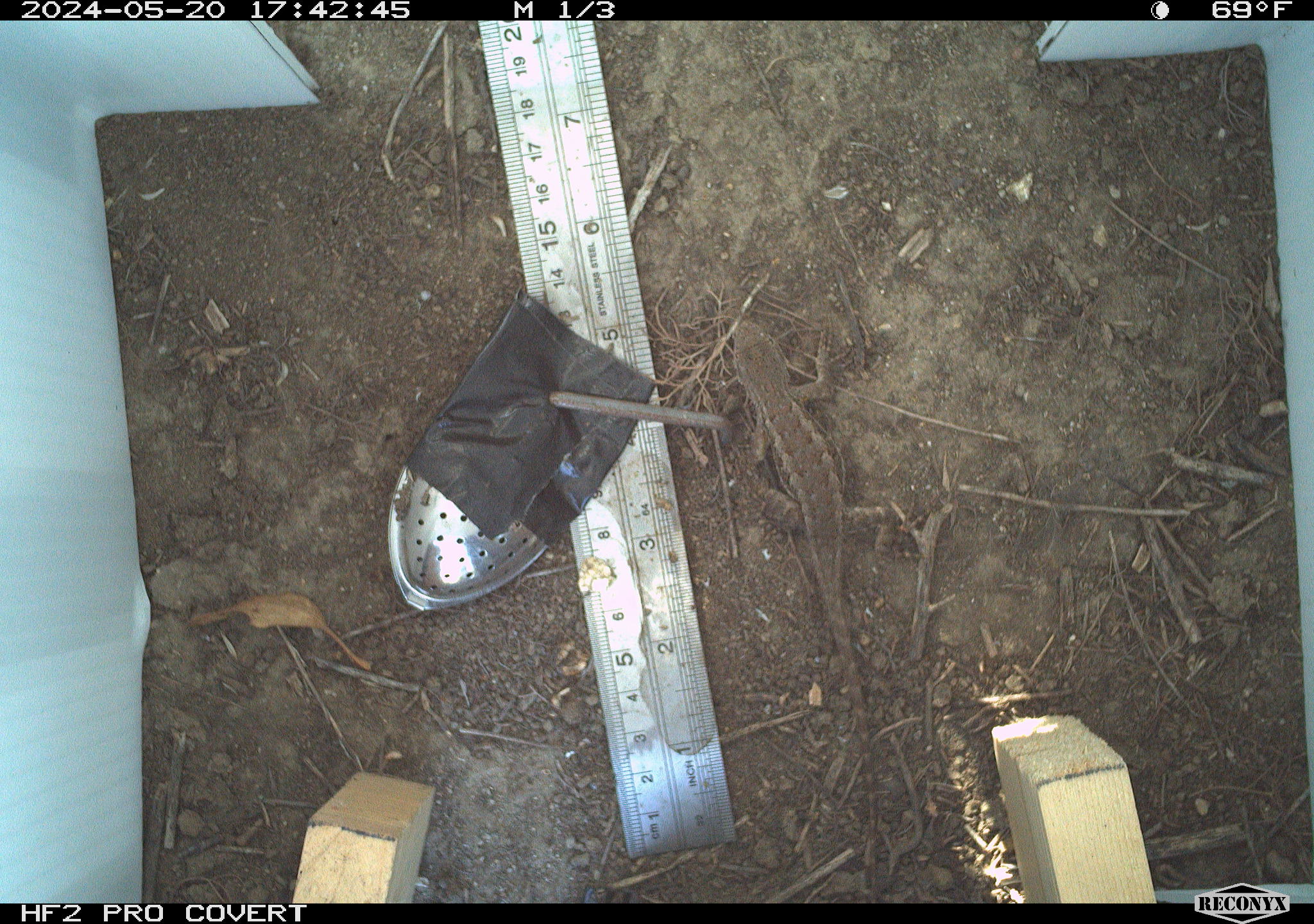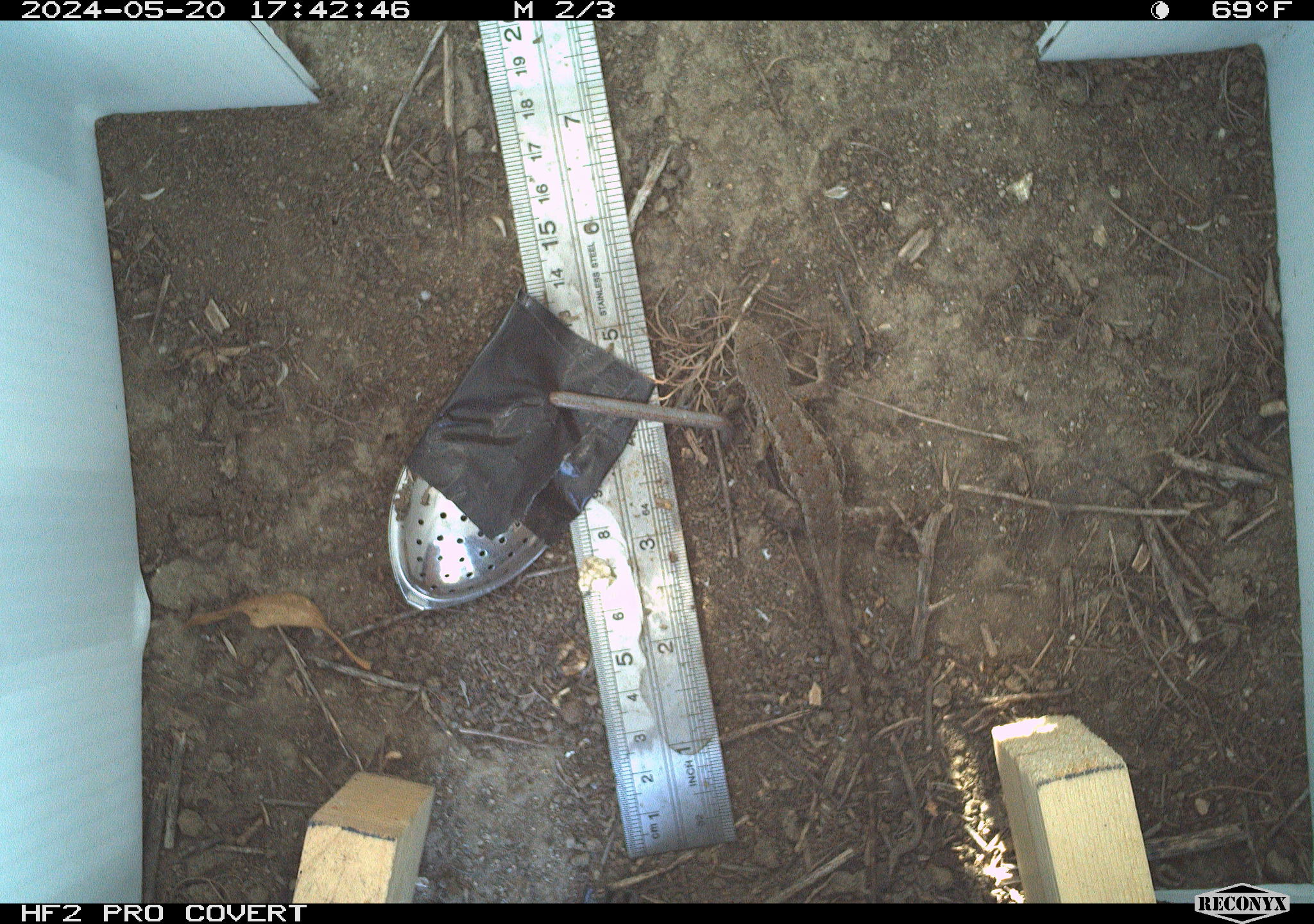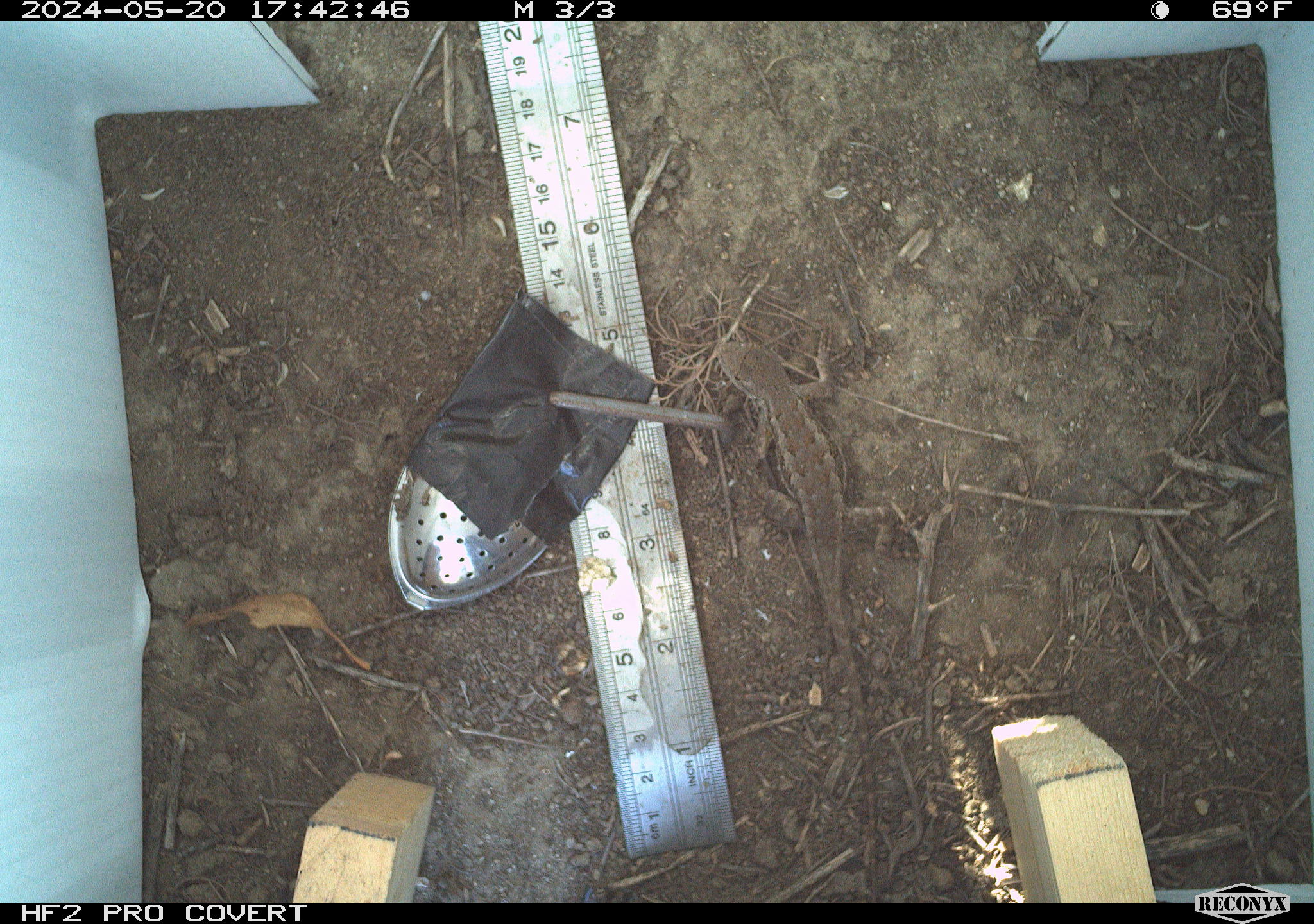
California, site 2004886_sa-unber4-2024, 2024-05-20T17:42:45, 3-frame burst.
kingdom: Animalia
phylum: Chordata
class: Reptilia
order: Squamata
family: Phrynosomatidae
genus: Sceloporus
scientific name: Sceloporus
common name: spiny lizards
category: sceloporus species